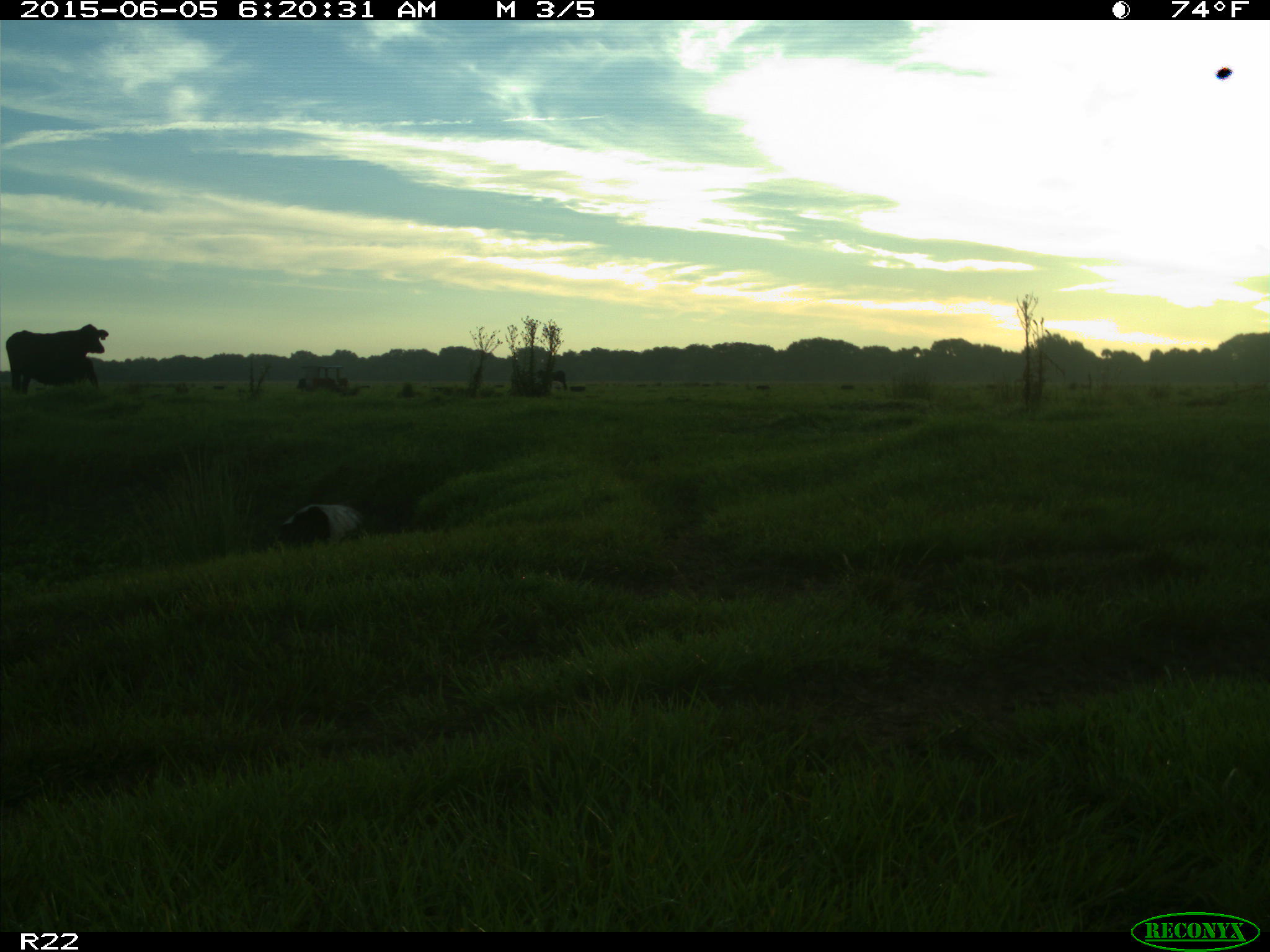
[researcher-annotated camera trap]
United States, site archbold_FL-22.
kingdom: Animalia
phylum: Chordata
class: Mammalia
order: Artiodactyla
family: Bovidae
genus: Bos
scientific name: Bos taurus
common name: domestic cow